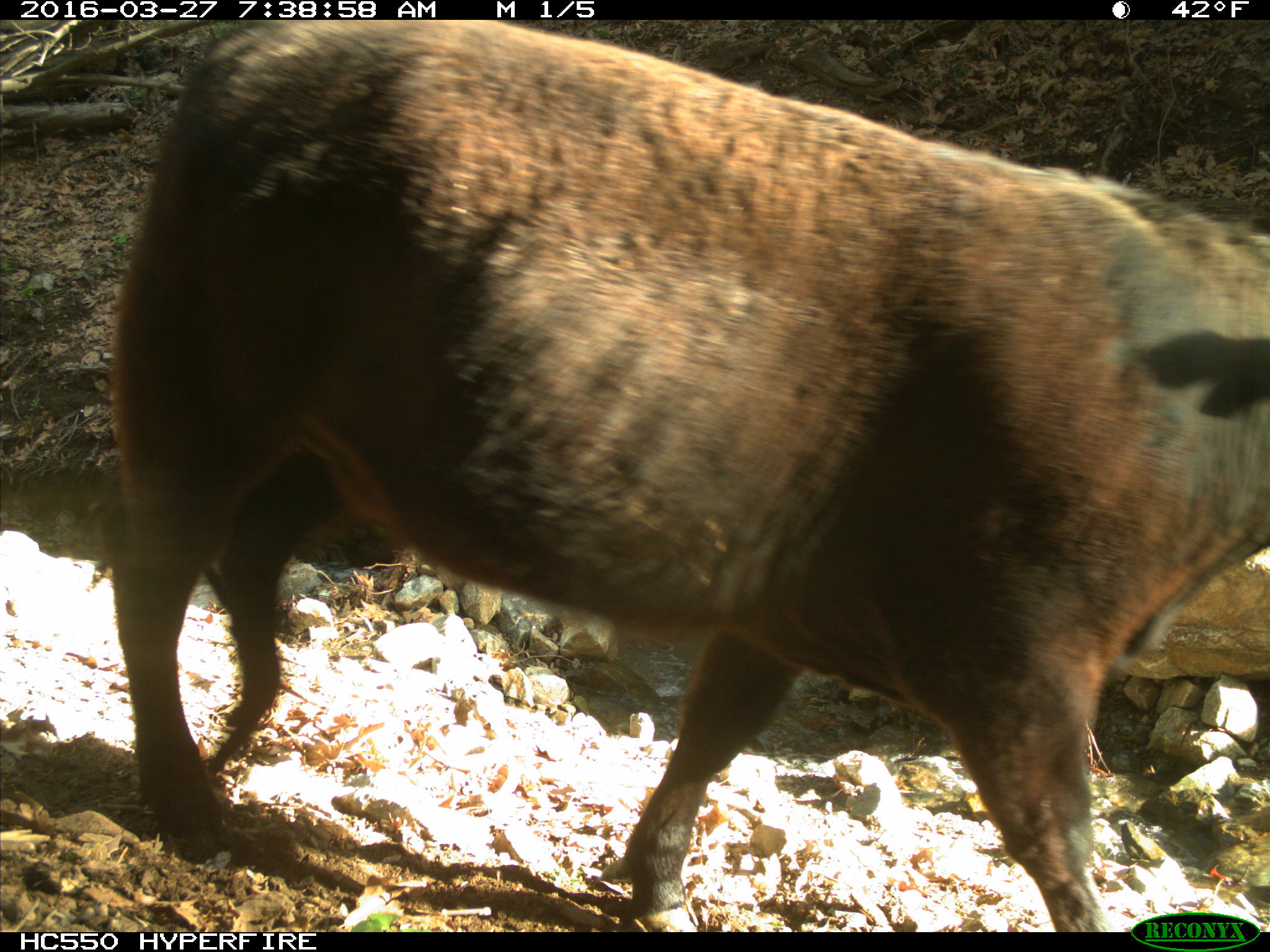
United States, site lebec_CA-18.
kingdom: Animalia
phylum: Chordata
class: Mammalia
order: Artiodactyla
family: Bovidae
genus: Bos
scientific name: Bos taurus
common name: domestic cow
Bos taurus (domestic cow).